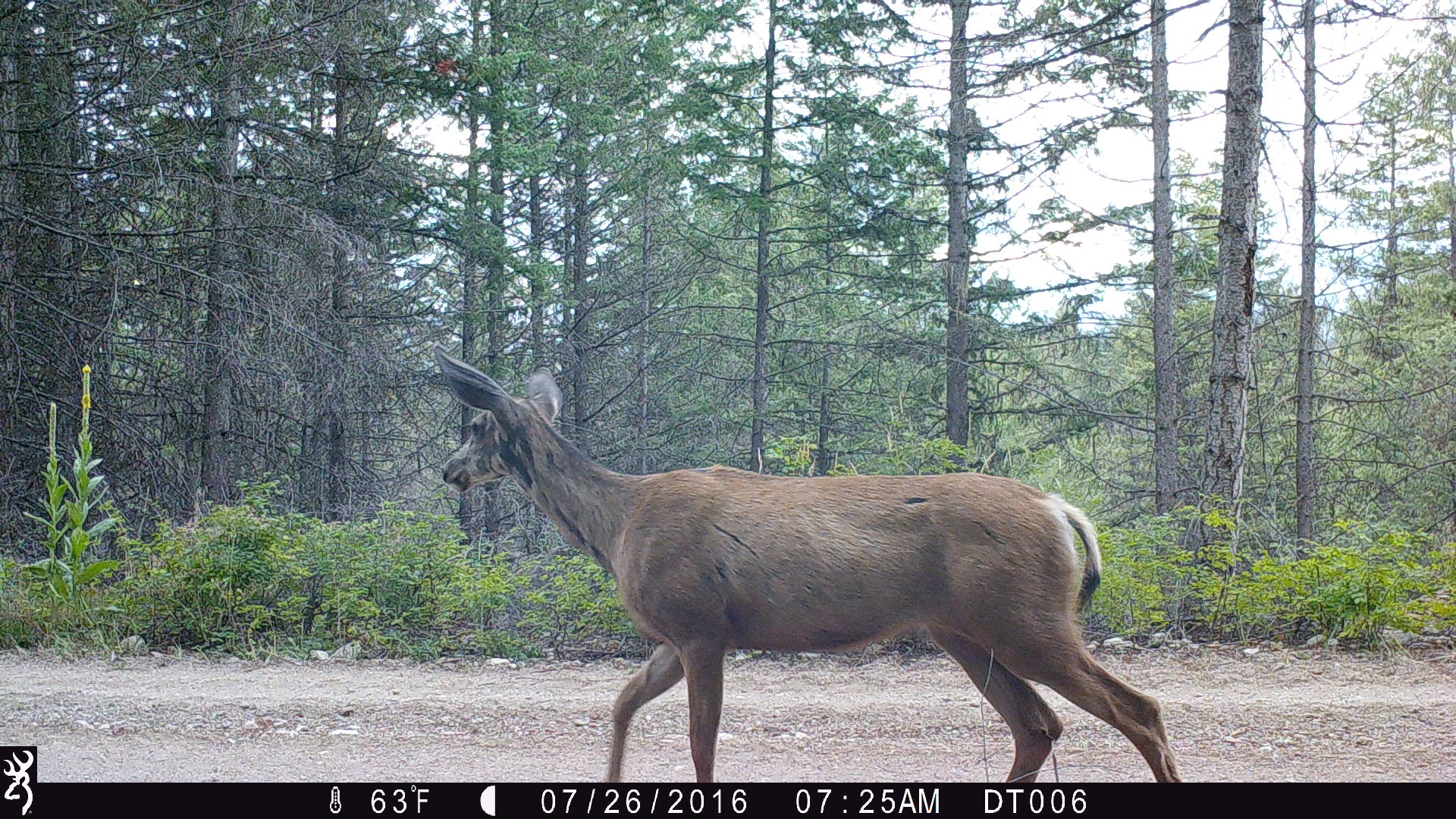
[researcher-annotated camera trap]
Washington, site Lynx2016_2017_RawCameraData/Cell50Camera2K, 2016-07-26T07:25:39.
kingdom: Animalia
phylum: Chordata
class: Mammalia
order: Artiodactyla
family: Cervidae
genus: Odocoileus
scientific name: Odocoileus hemionus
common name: mule deer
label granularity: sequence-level